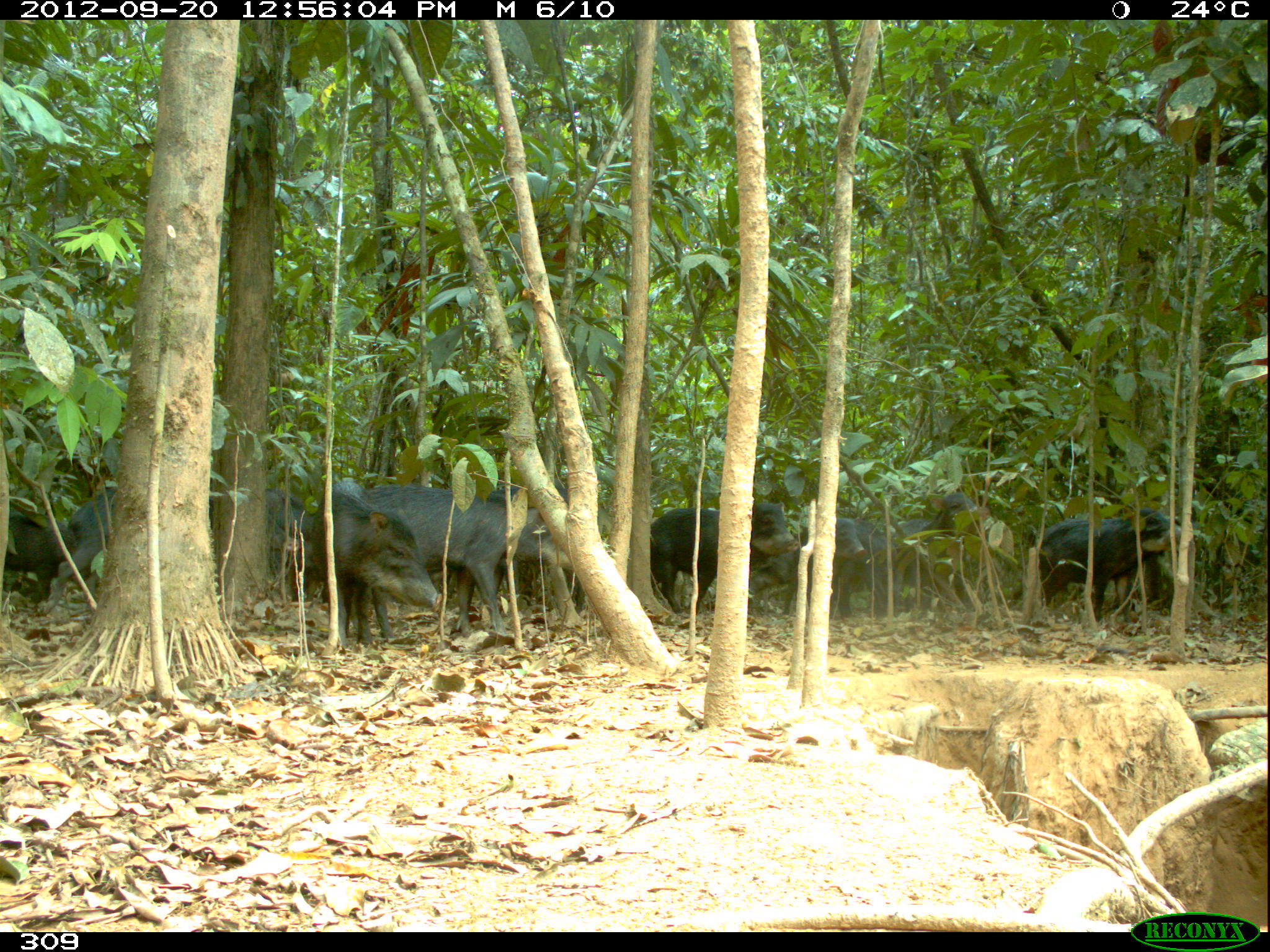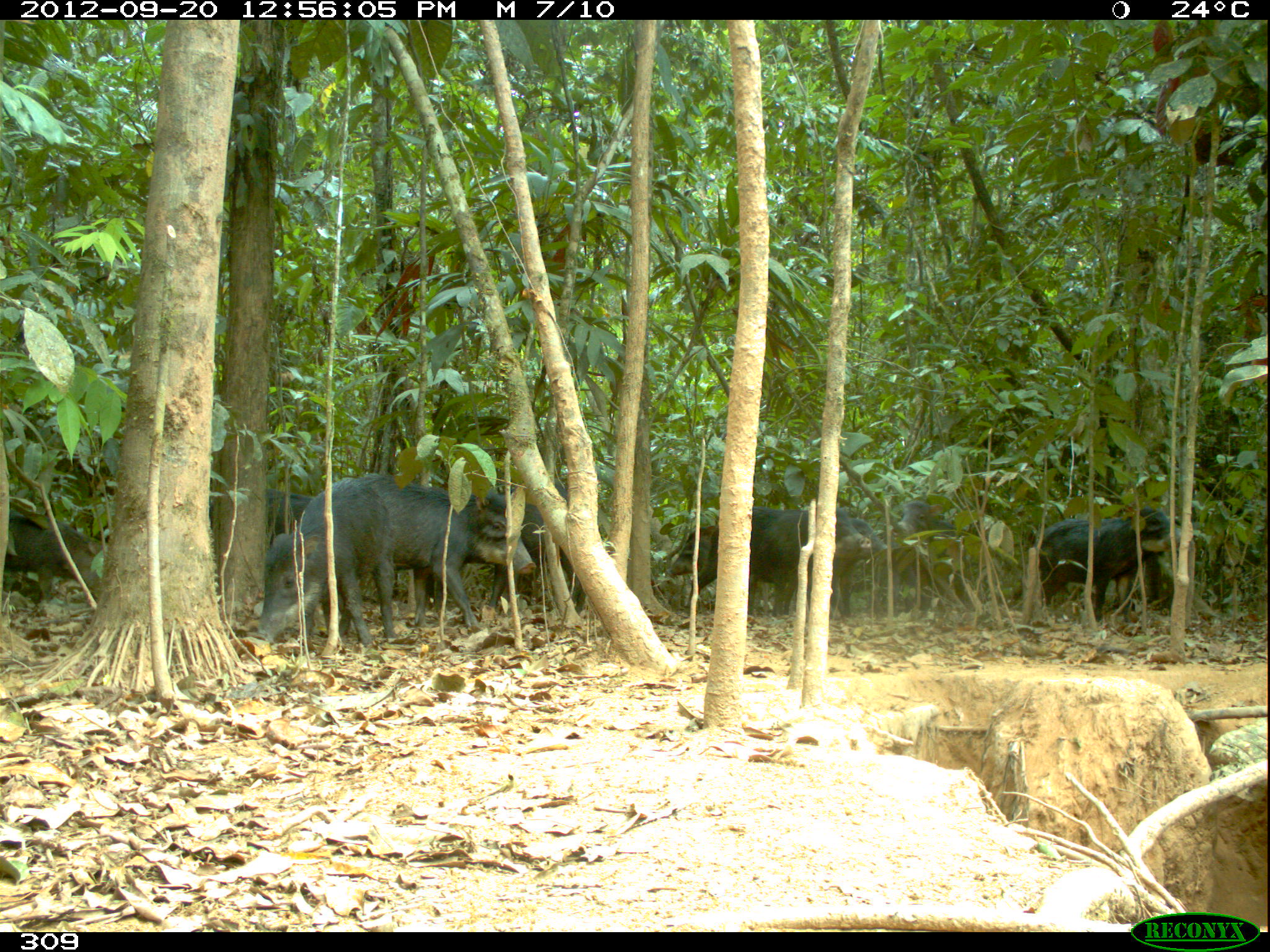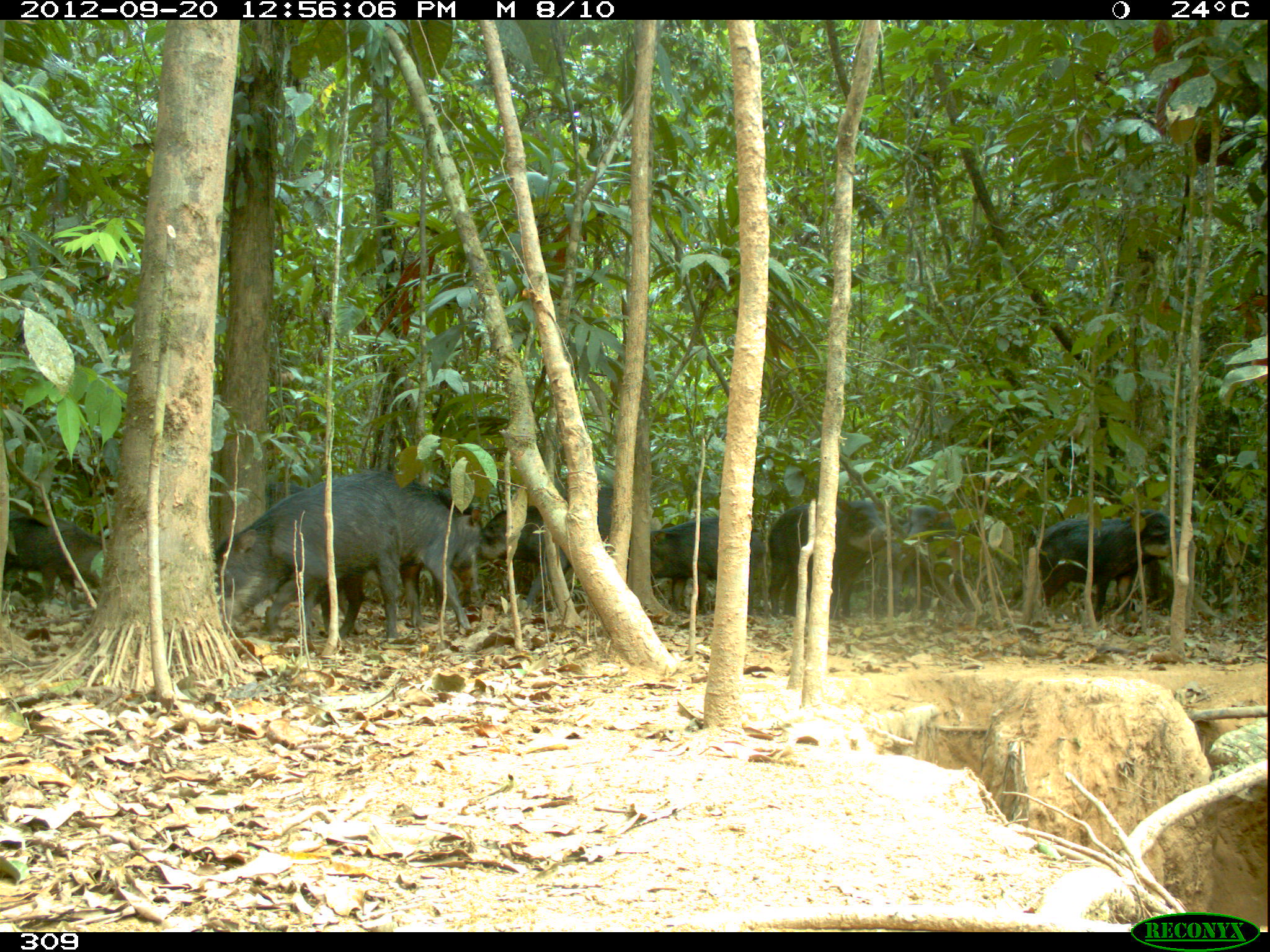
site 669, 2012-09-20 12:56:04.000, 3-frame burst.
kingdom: Animalia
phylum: Chordata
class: Mammalia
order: Artiodactyla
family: Tayassuidae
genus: Tayassu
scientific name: Tayassu pecari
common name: white-lipped peccary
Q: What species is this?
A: Tayassu pecari (white-lipped peccary).